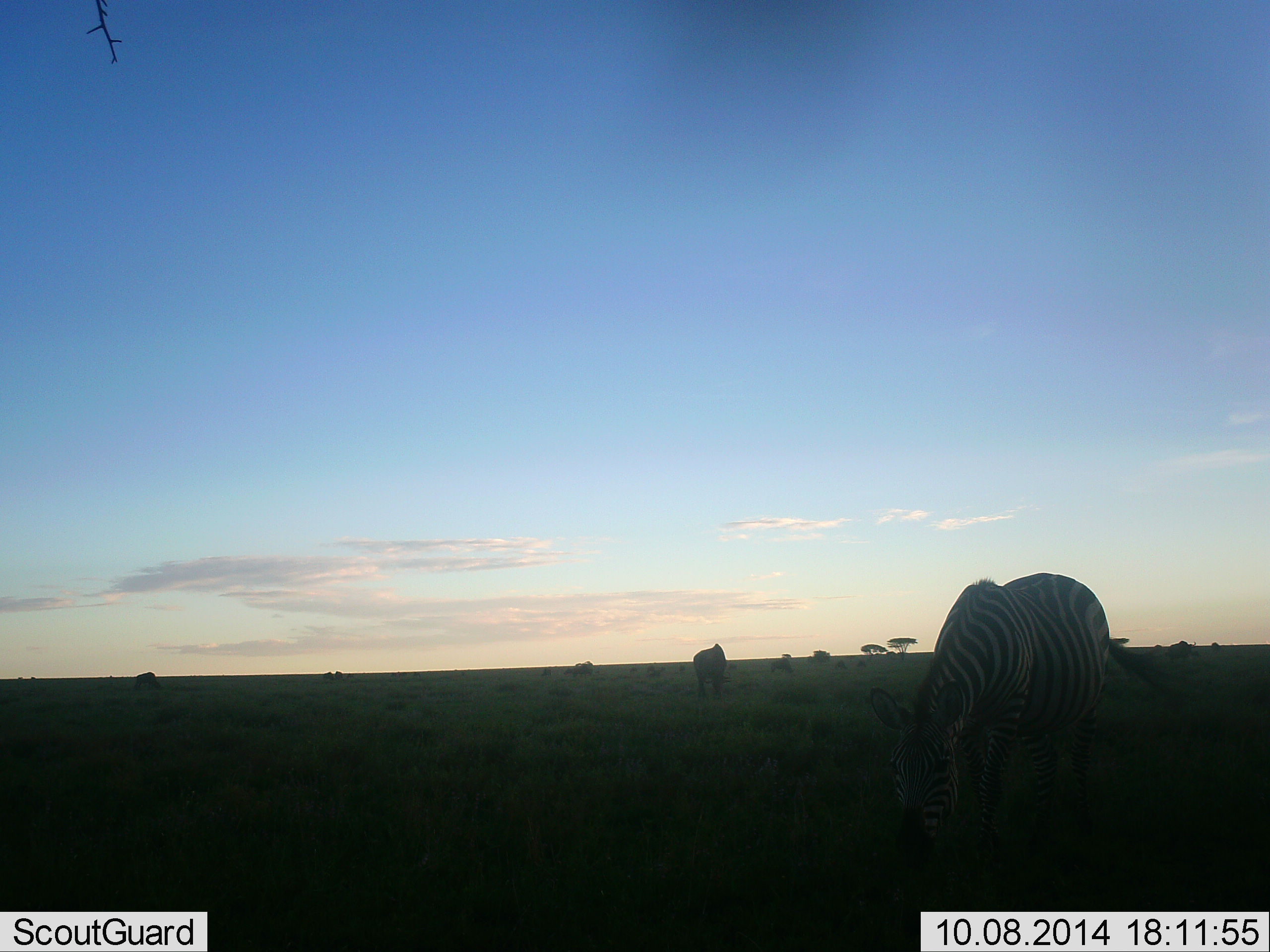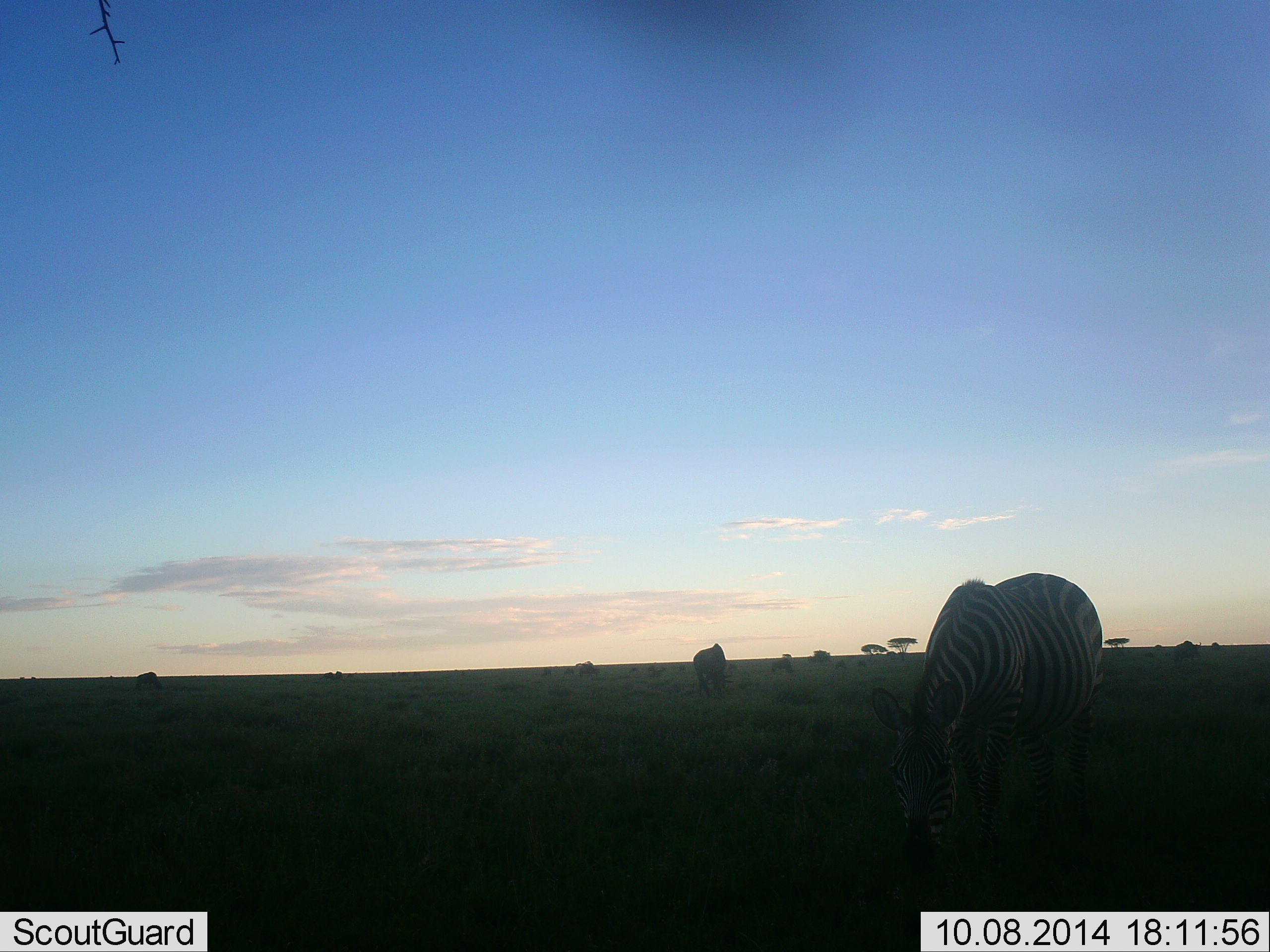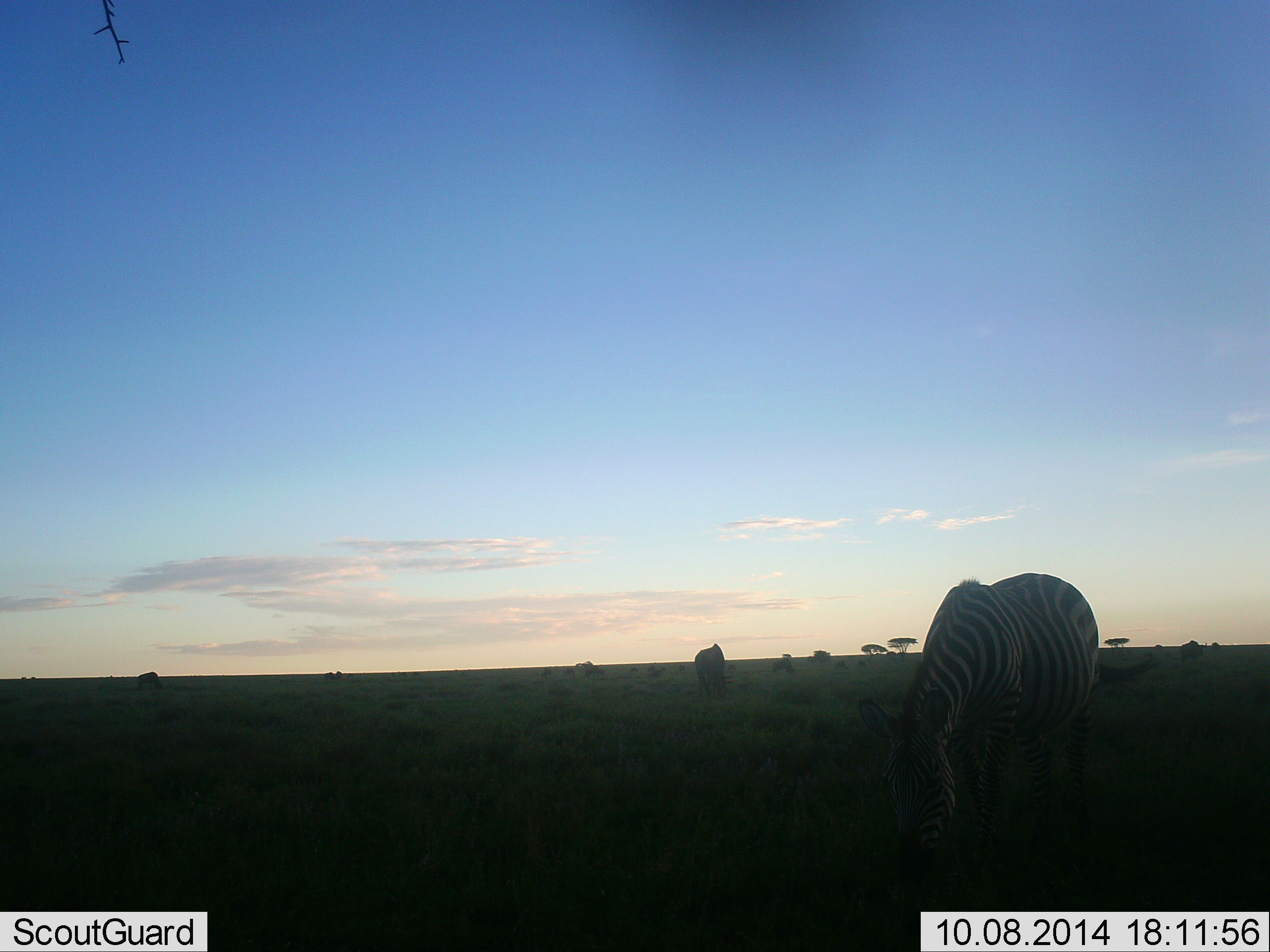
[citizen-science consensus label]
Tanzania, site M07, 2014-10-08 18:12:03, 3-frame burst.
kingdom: Animalia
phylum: Chordata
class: Mammalia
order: Perissodactyla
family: Equidae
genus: Equus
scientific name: Equus quagga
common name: plains zebra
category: zebra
Zebra (plains zebra) (Equus quagga), count 2. Behavior (volunteer vote fractions): standing 29%, resting 0%, moving 21%, interacting 0%. Young present (vote fraction): 0%. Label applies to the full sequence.